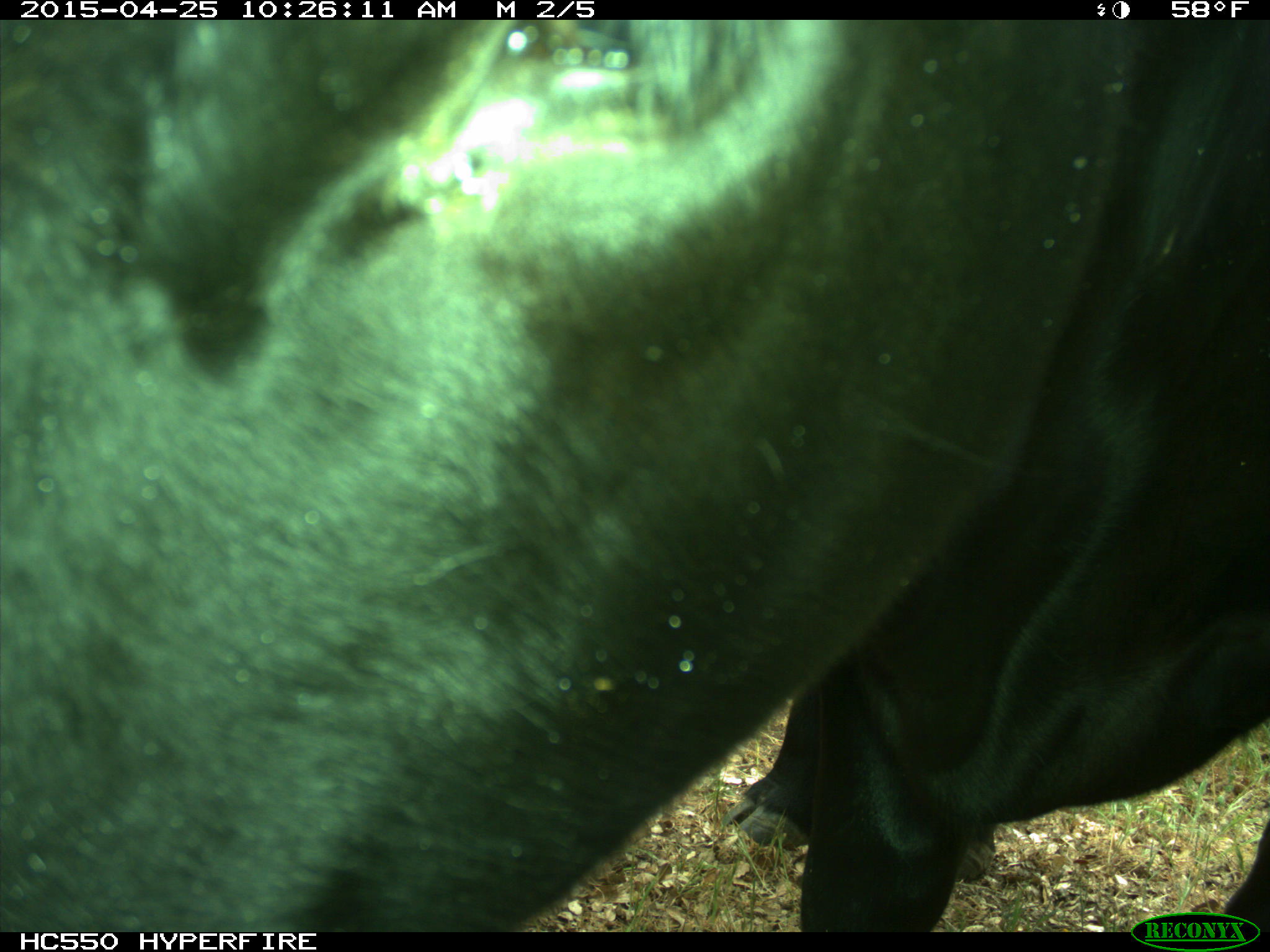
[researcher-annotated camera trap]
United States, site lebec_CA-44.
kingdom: Animalia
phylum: Chordata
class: Mammalia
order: Artiodactyla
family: Suidae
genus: Sus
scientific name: Sus scrofa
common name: wild boar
Sus scrofa (wild boar).